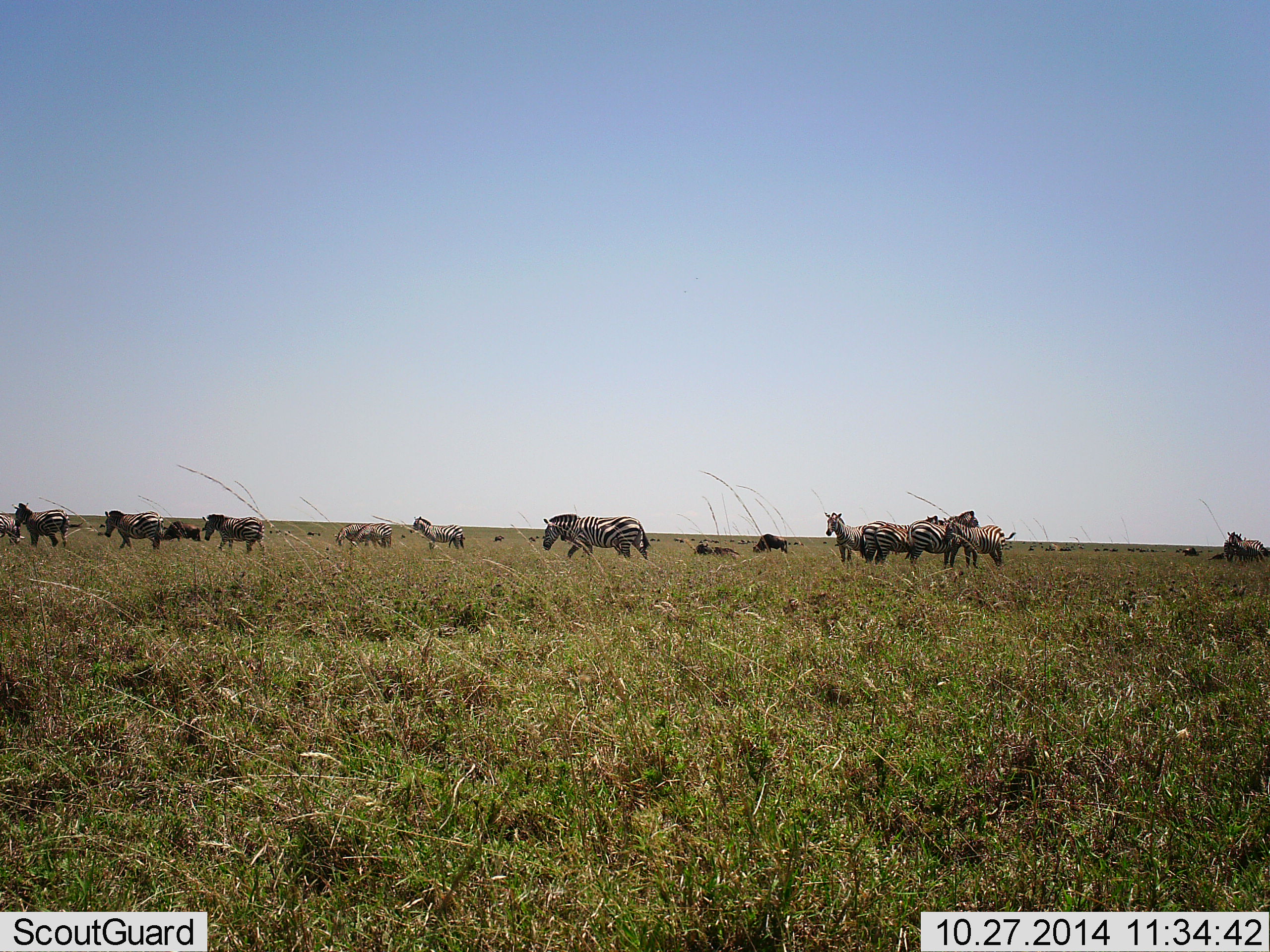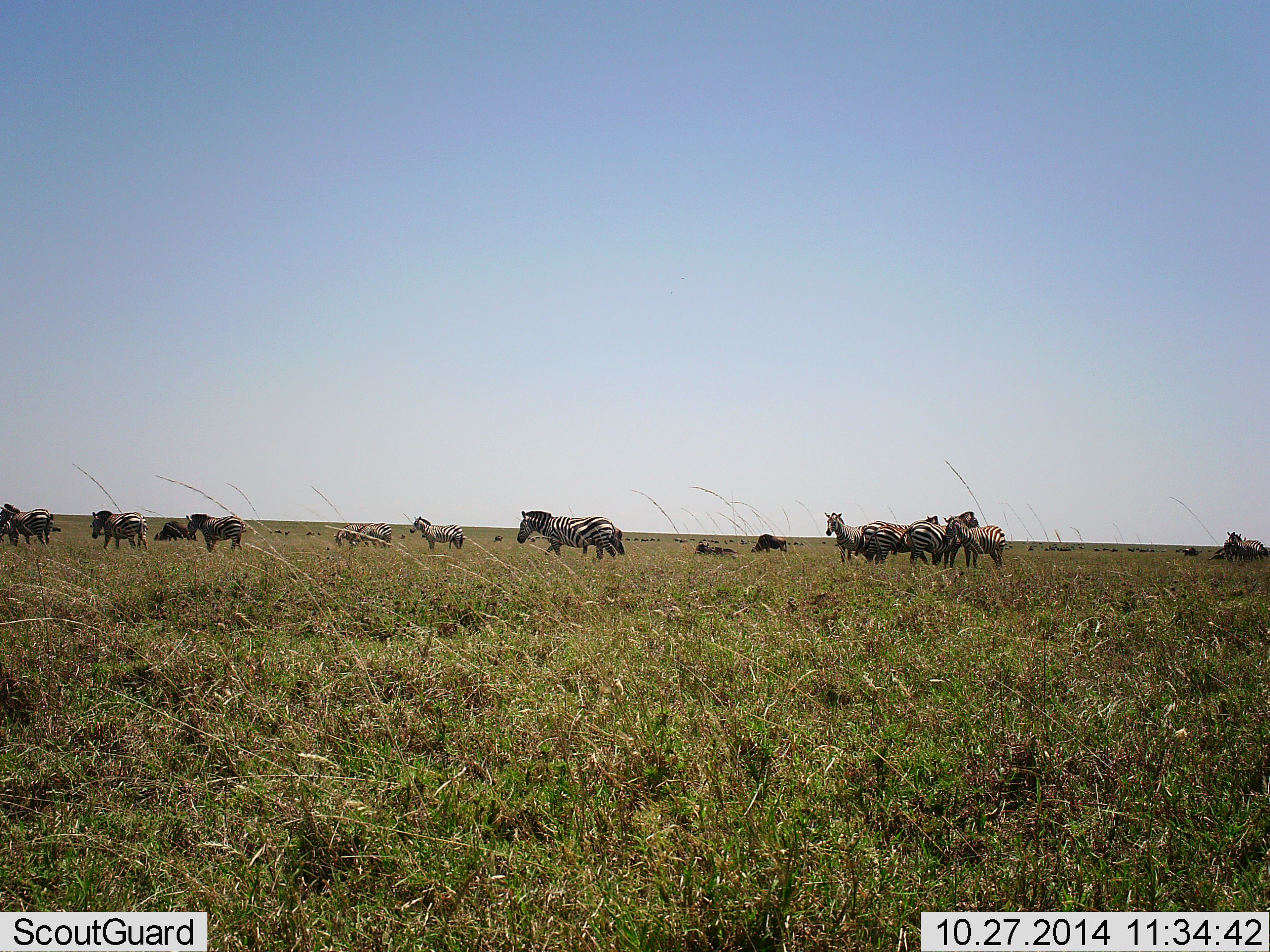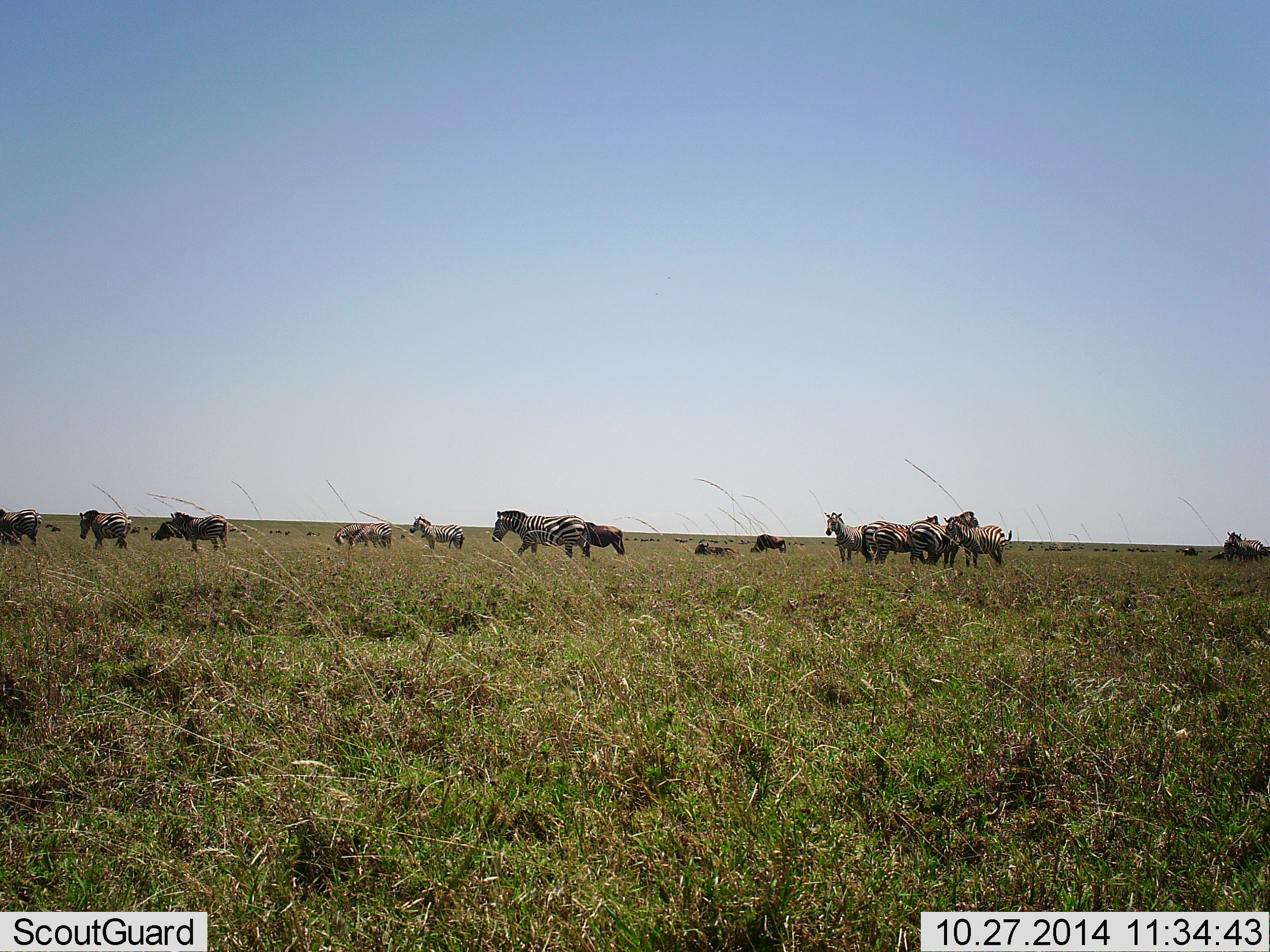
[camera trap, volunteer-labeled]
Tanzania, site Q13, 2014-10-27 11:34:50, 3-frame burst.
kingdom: Animalia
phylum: Chordata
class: Mammalia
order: Perissodactyla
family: Equidae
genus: Equus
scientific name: Equus quagga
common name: plains zebra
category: zebra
Zebra (plains zebra) (Equus quagga), count 11-50. Behavior (volunteer vote fractions): standing 78%, resting 11%, moving 94%, interacting 11%. Young present (vote fraction): 11%. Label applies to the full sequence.